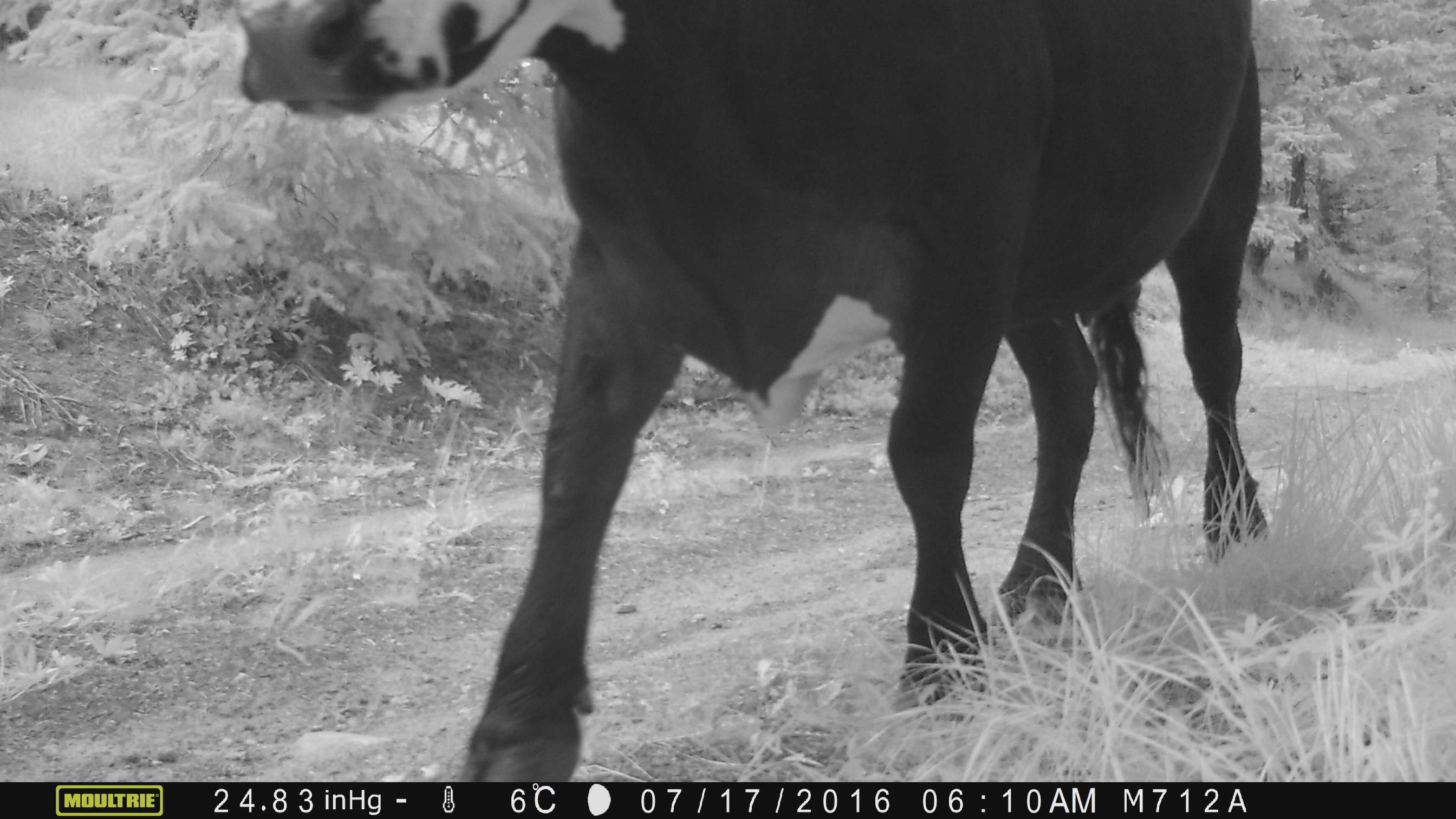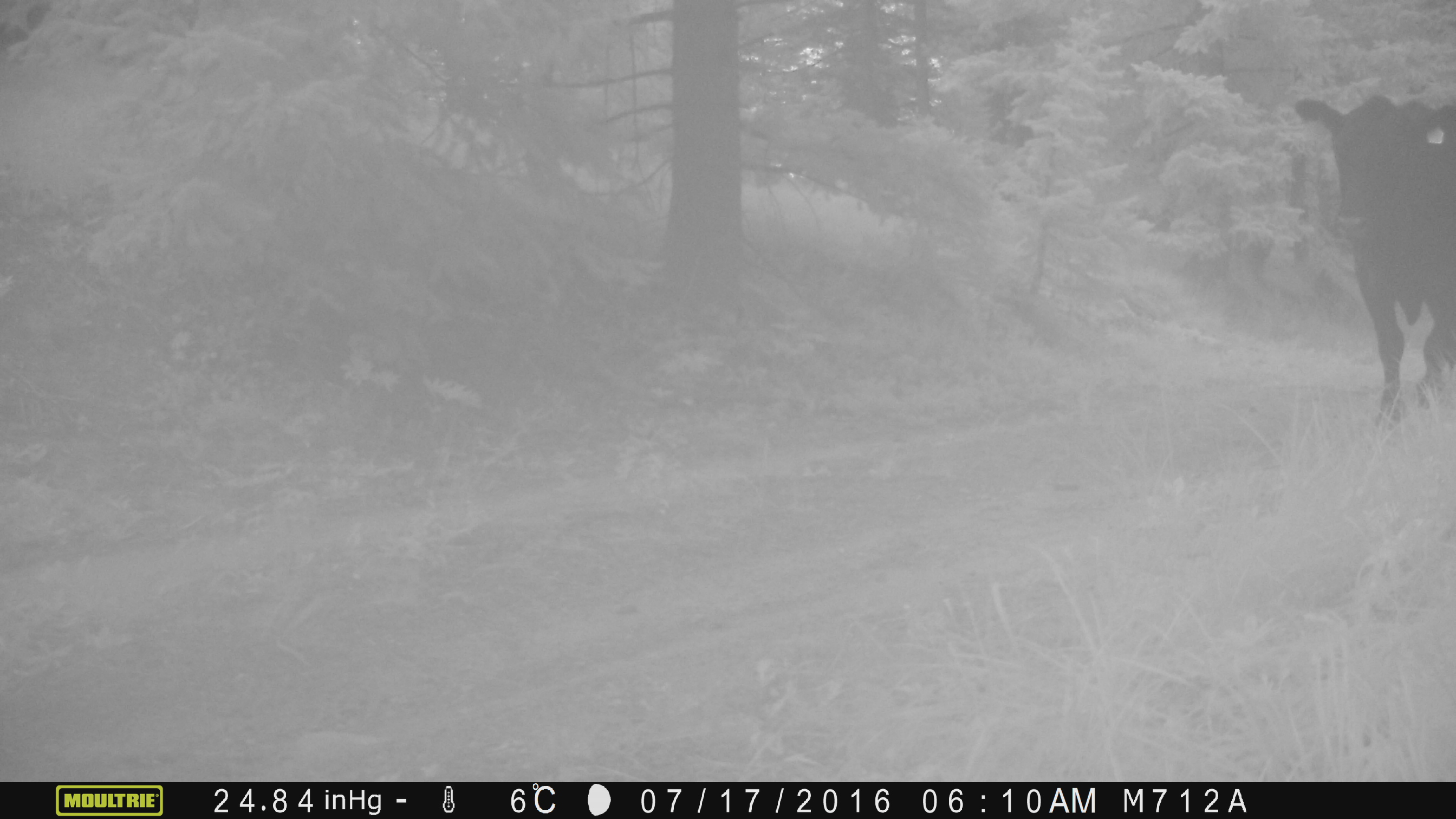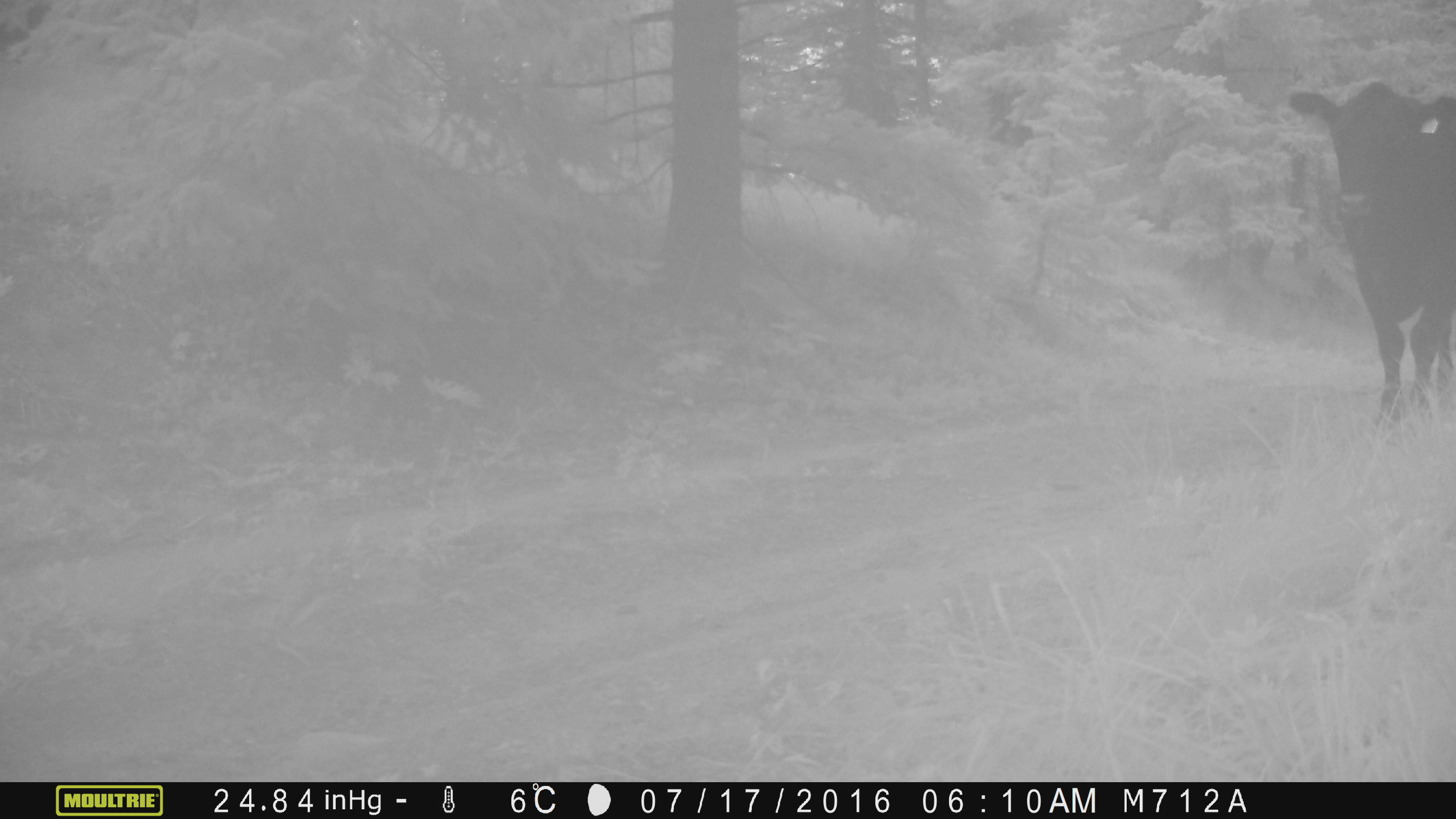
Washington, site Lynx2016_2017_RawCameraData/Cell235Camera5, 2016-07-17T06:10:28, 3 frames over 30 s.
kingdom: Animalia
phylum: Chordata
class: Mammalia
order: Artiodactyla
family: Bovidae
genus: Bos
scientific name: Bos taurus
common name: domestic cattle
Domestic cattle (Bos taurus). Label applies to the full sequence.